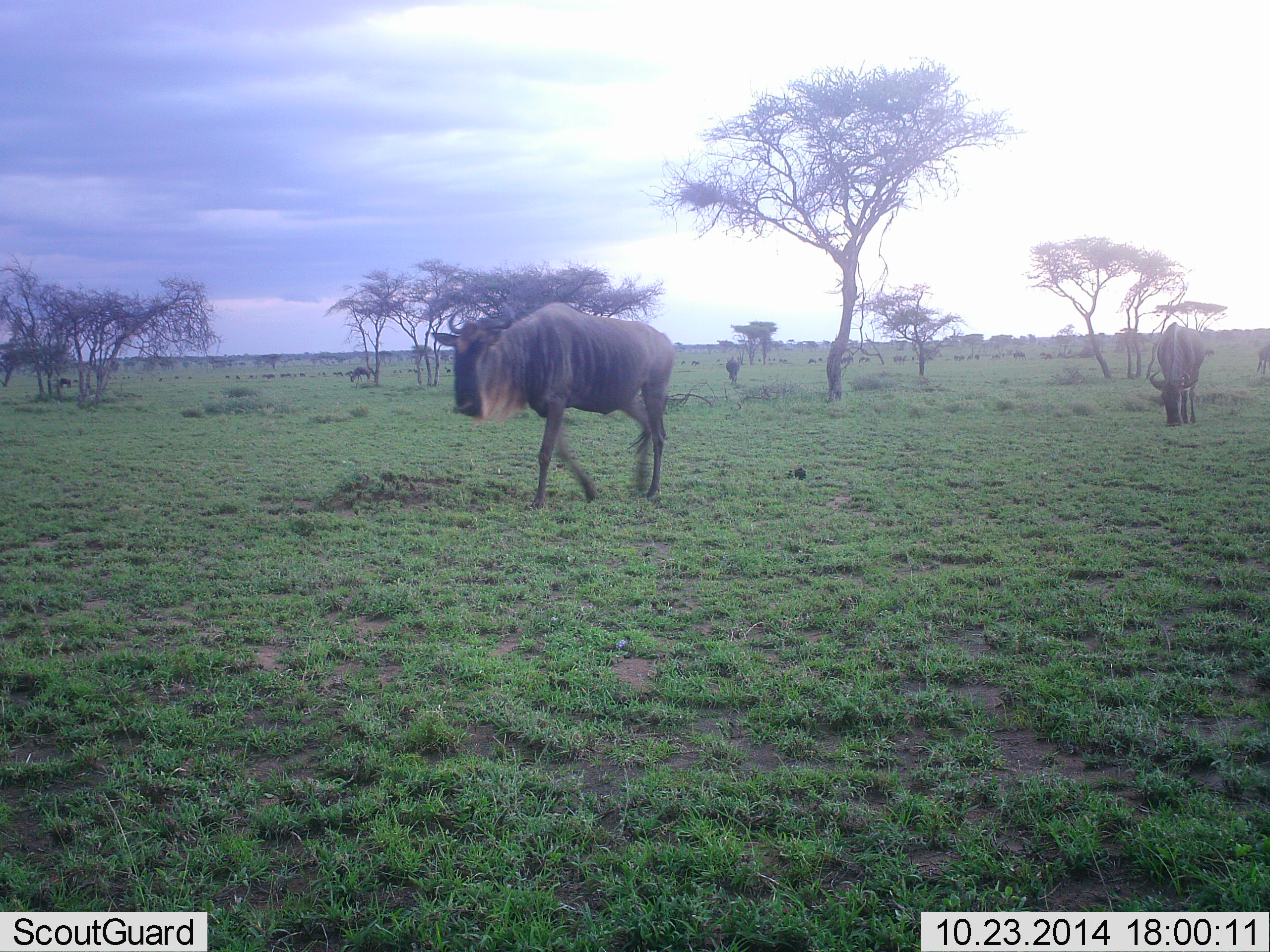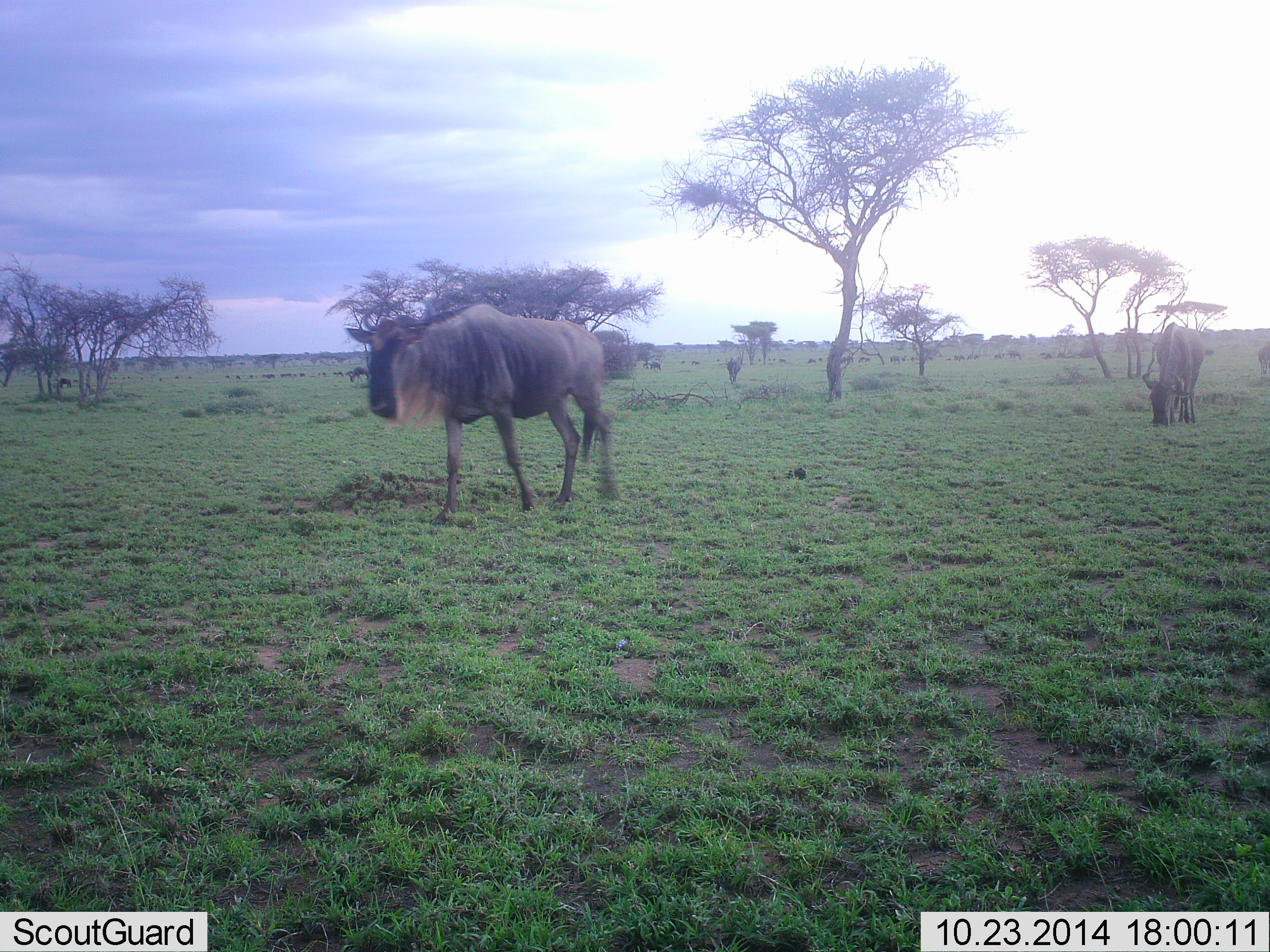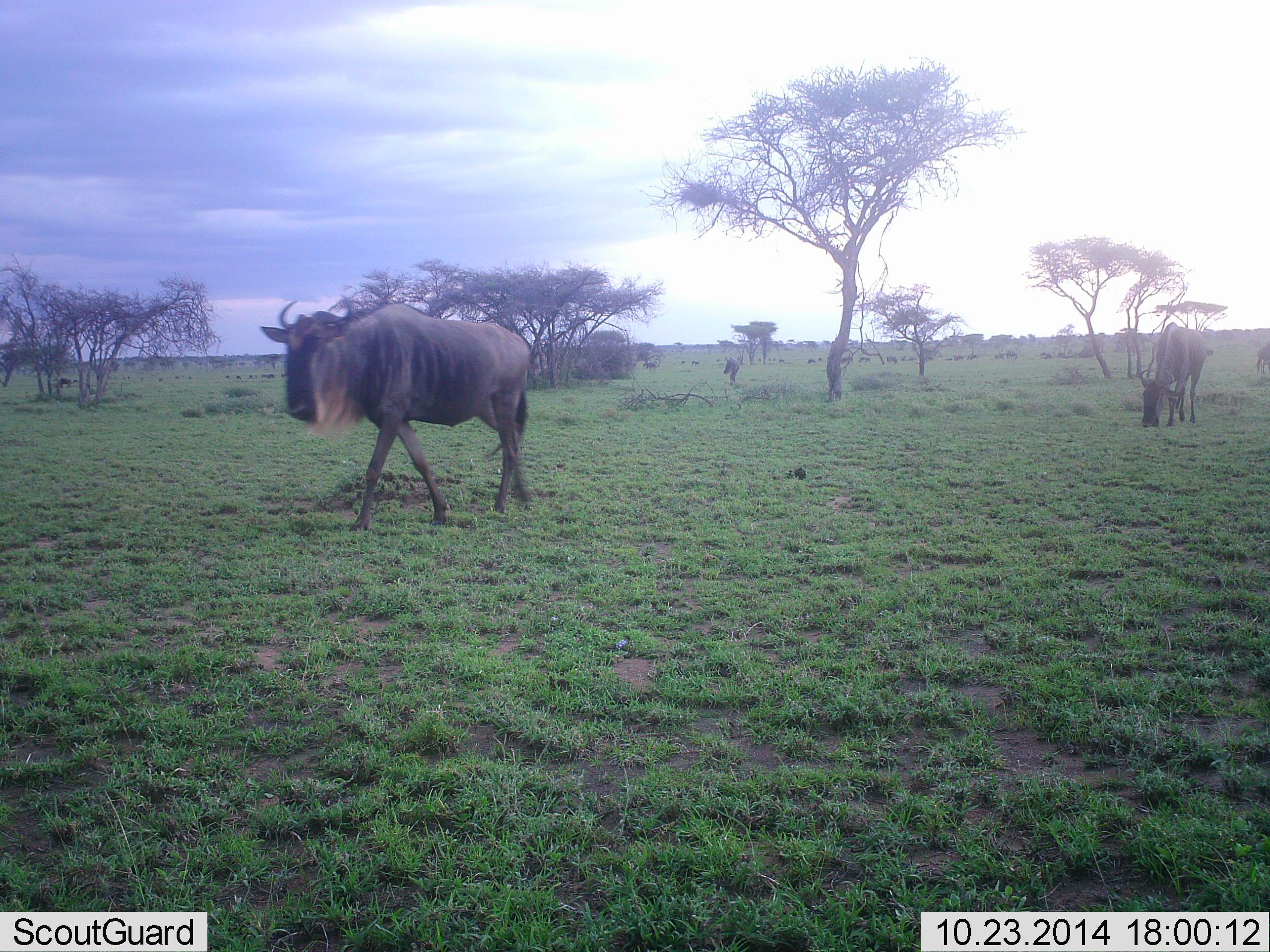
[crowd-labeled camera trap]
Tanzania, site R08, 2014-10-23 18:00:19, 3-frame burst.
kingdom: Animalia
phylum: Chordata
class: Mammalia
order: Artiodactyla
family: Bovidae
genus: Connochaetes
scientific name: Connochaetes taurinus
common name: blue wildebeest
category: wildebeest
Wildebeest (blue wildebeest) (Connochaetes taurinus), count 2. Behavior (volunteer vote fractions): standing 50%, resting 0%, moving 70%, interacting 0%. Young present (vote fraction): 0%. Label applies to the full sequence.